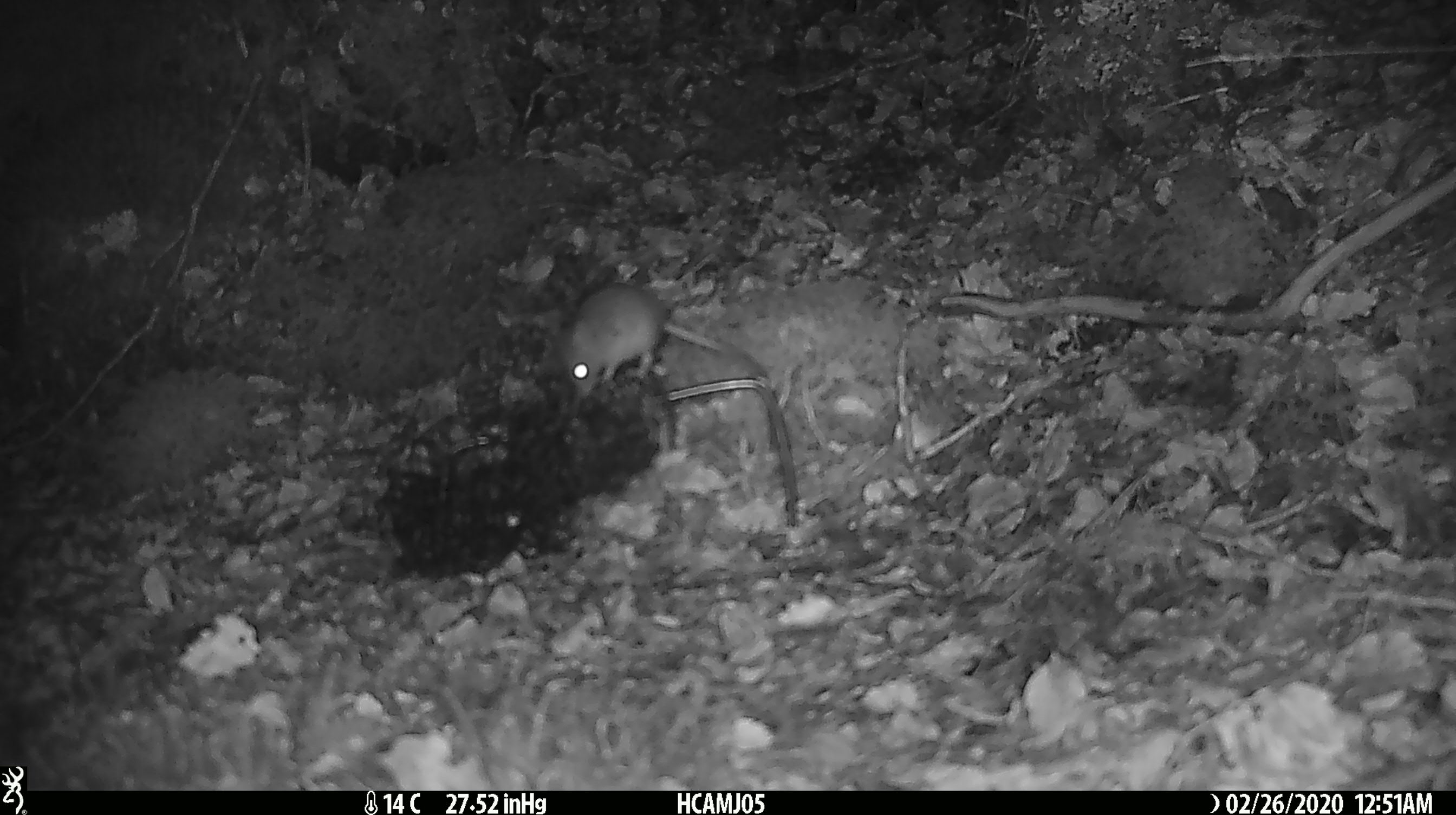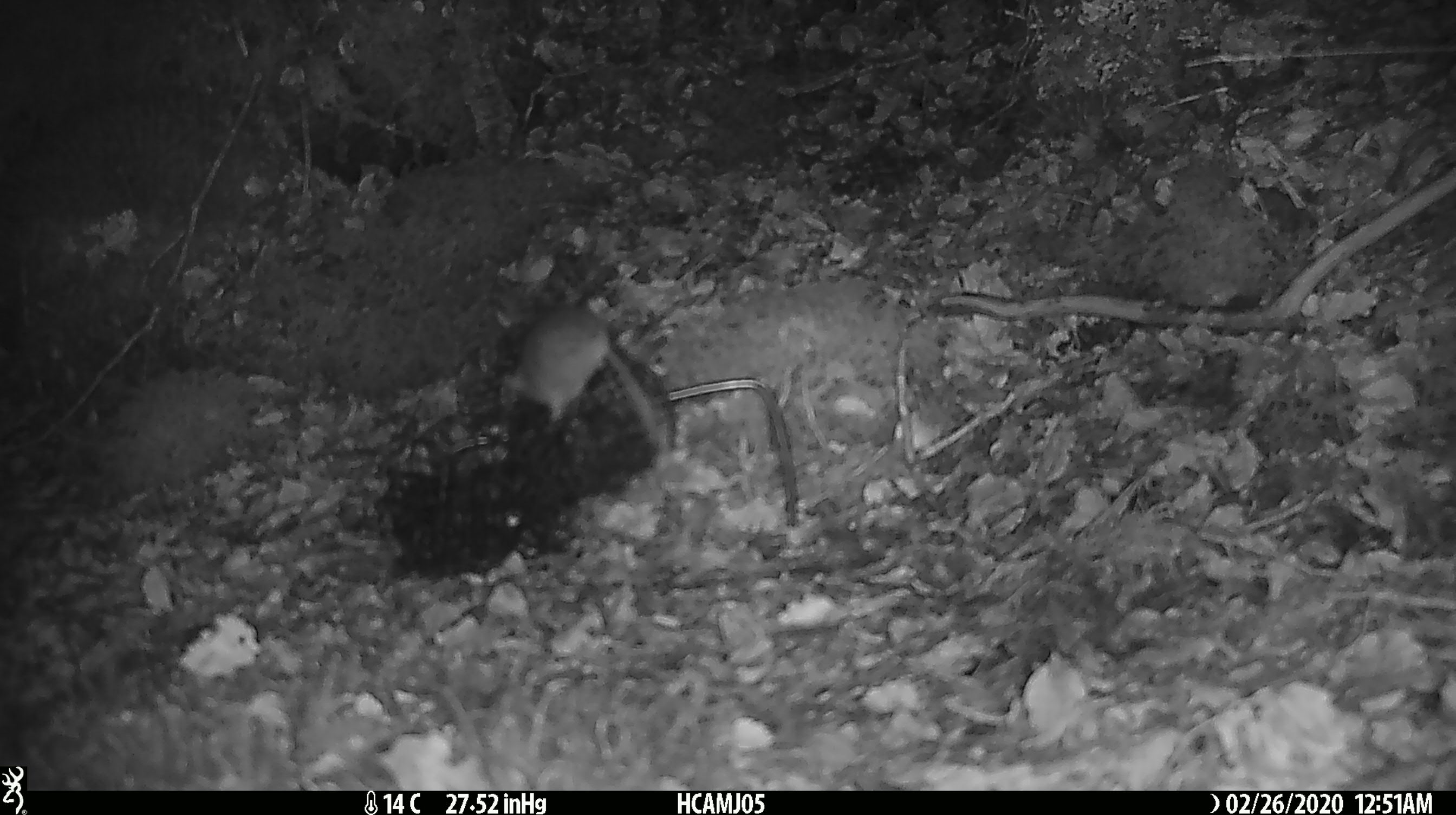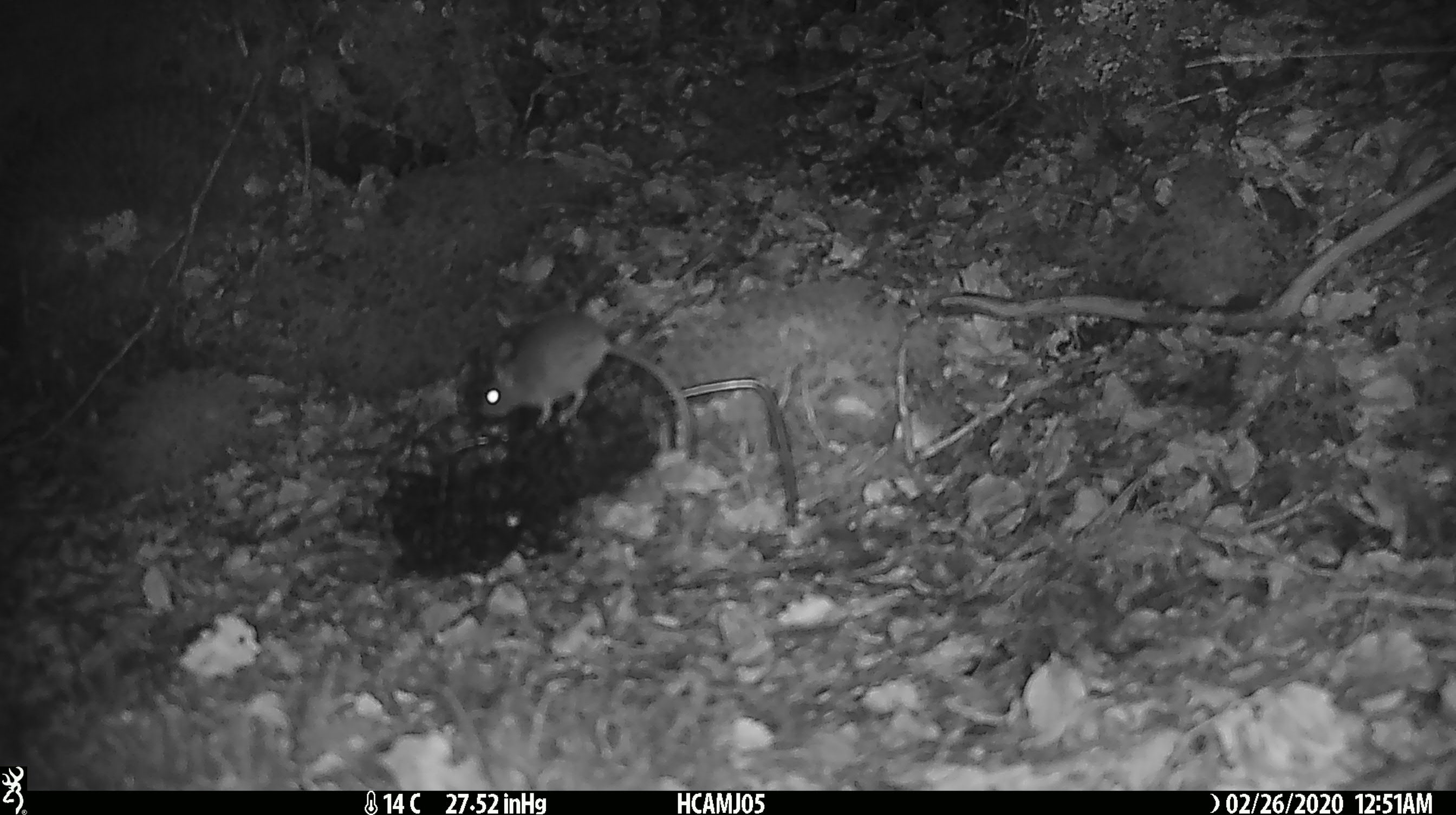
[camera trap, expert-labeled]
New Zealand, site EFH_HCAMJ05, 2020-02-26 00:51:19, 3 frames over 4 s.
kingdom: Animalia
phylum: Chordata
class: Mammalia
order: Rodentia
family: Muridae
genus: Mus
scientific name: Mus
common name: mouse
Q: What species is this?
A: Mouse (Mus).